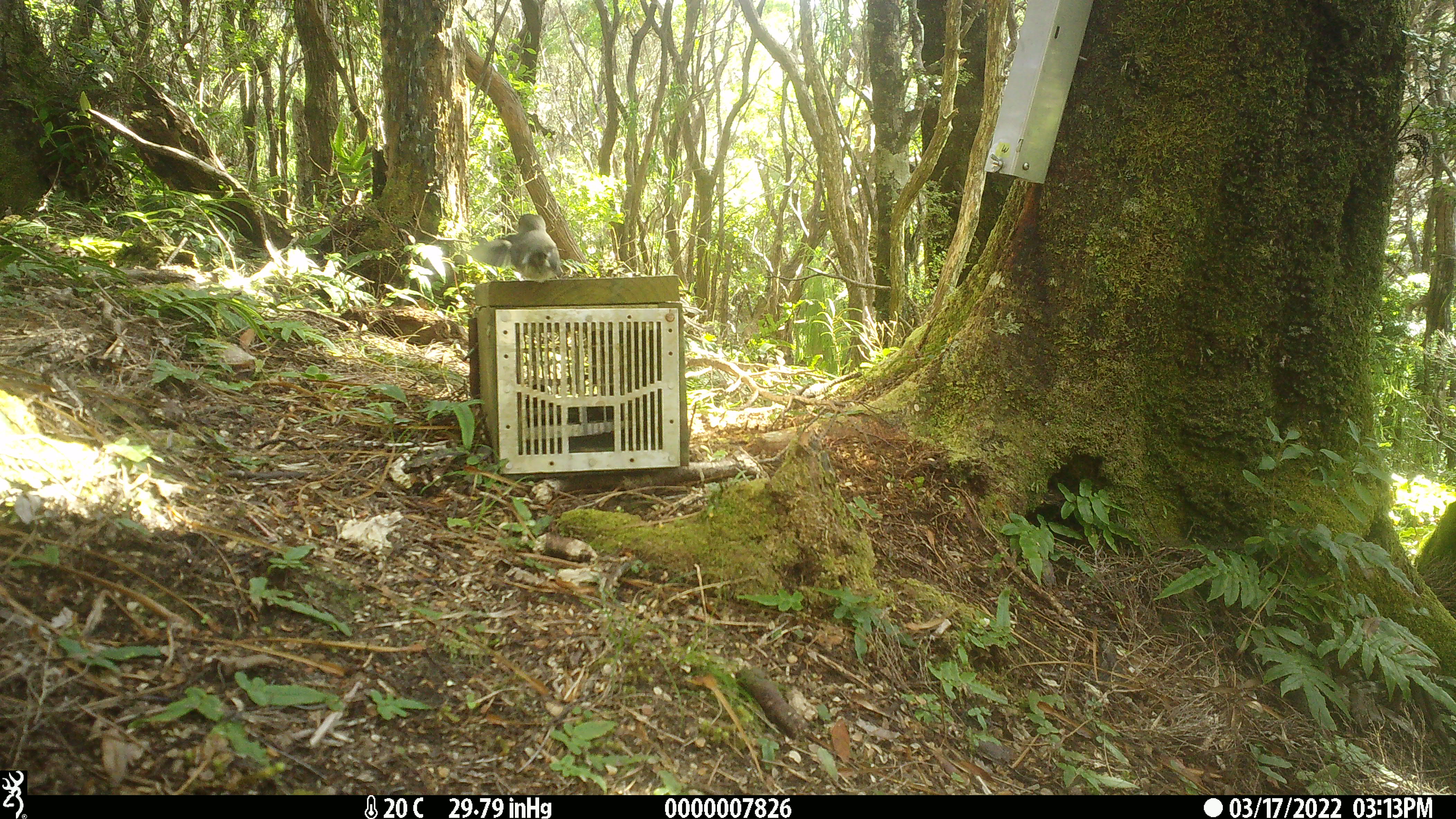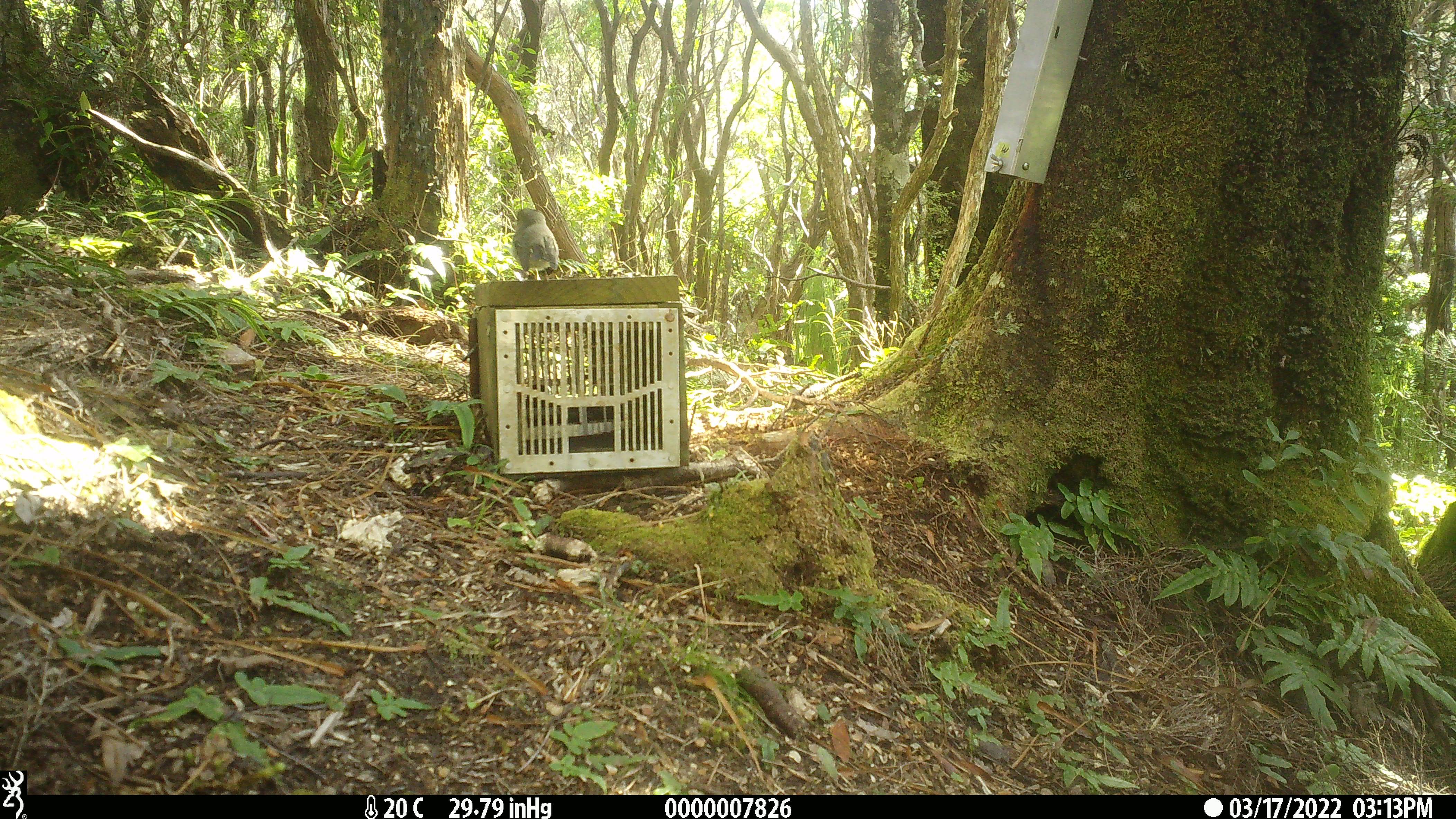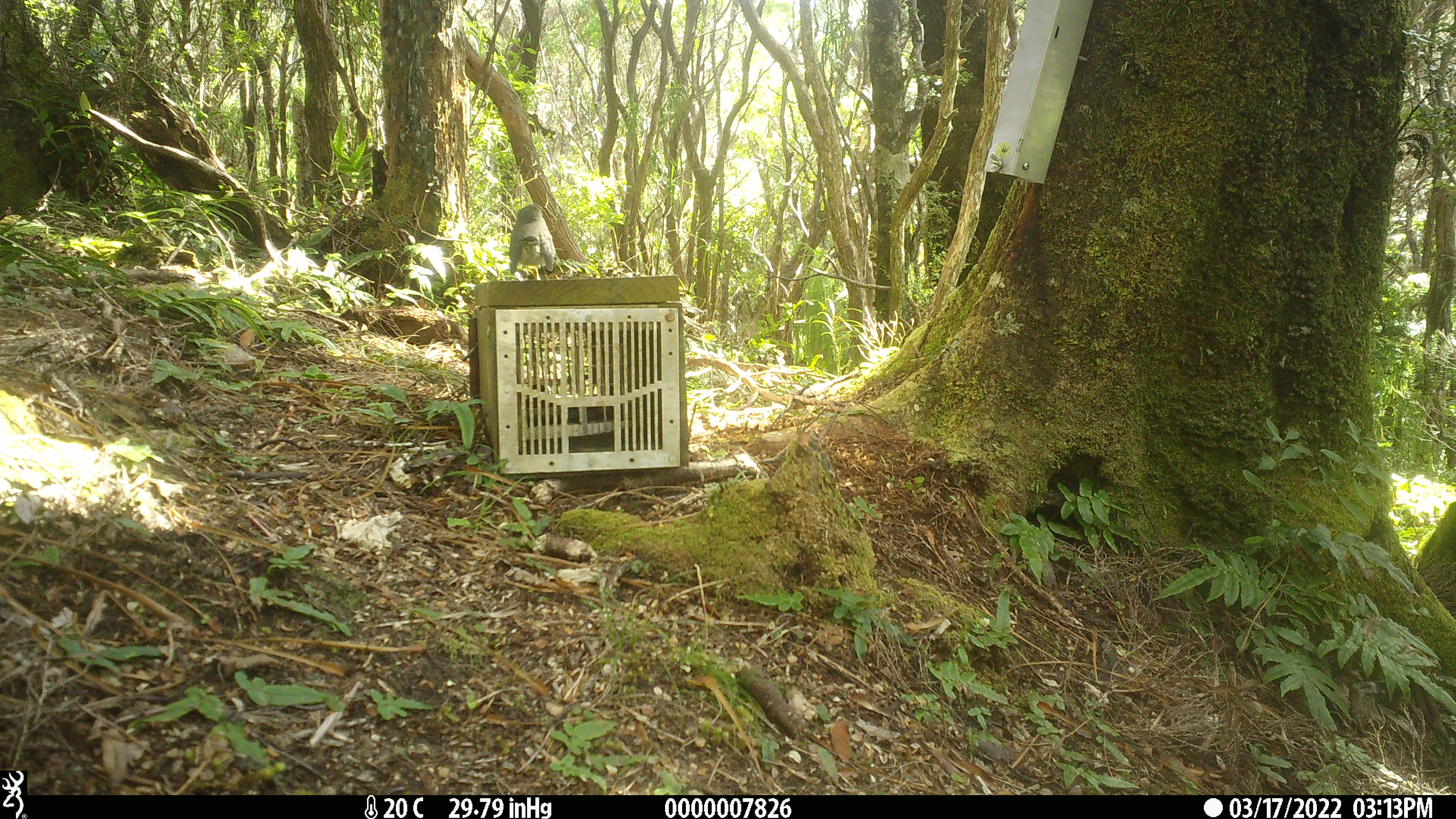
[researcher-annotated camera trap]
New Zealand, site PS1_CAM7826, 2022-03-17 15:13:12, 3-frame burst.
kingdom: Animalia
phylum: Chordata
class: Aves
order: Passeriformes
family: Petroicidae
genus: Petroica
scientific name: Petroica macrocephala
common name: tomtit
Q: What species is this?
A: Tomtit (Petroica macrocephala).